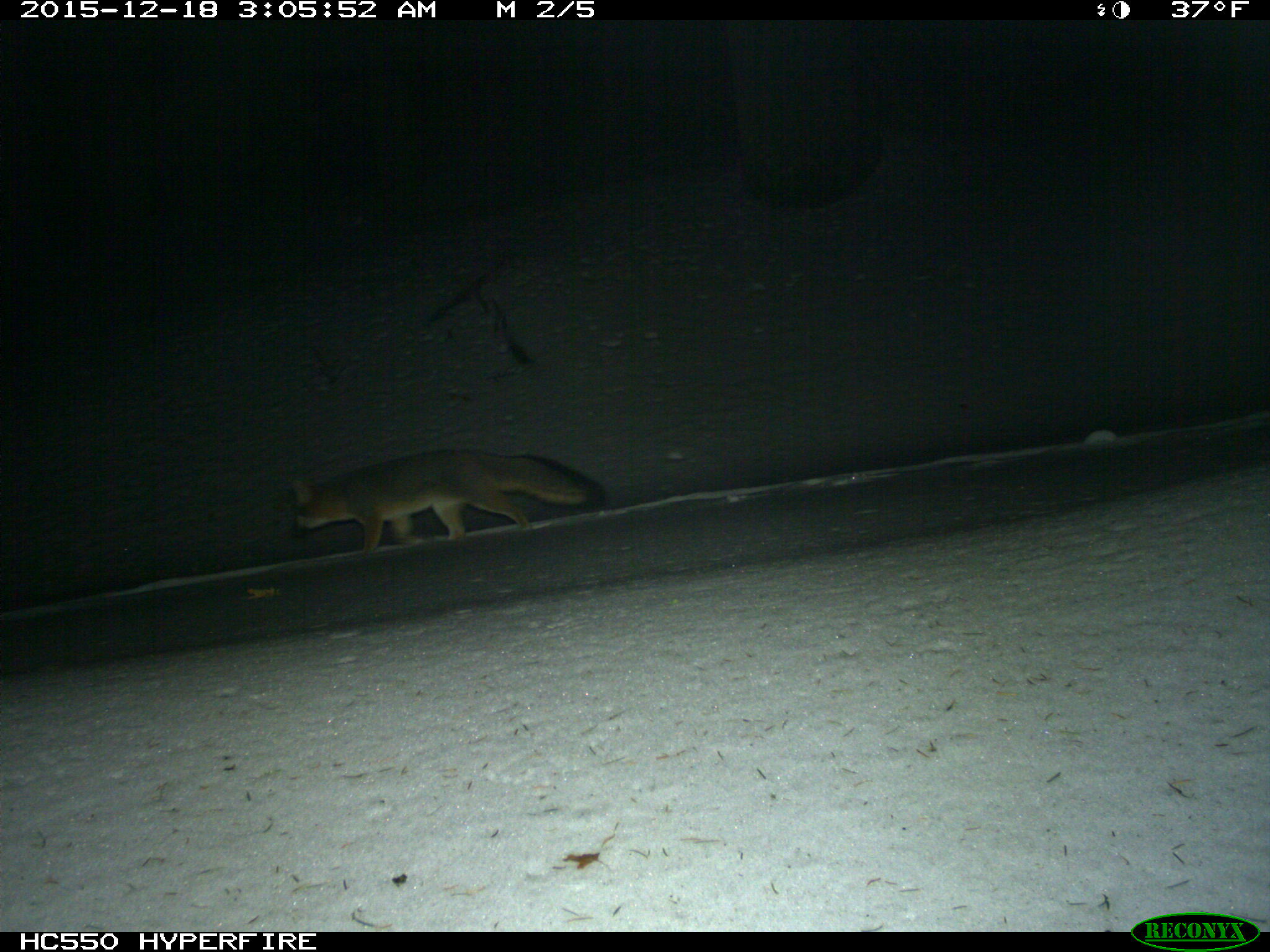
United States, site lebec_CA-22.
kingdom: Animalia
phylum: Chordata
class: Mammalia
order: Carnivora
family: Canidae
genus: Urocyon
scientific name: Urocyon cinereoargenteus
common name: gray fox